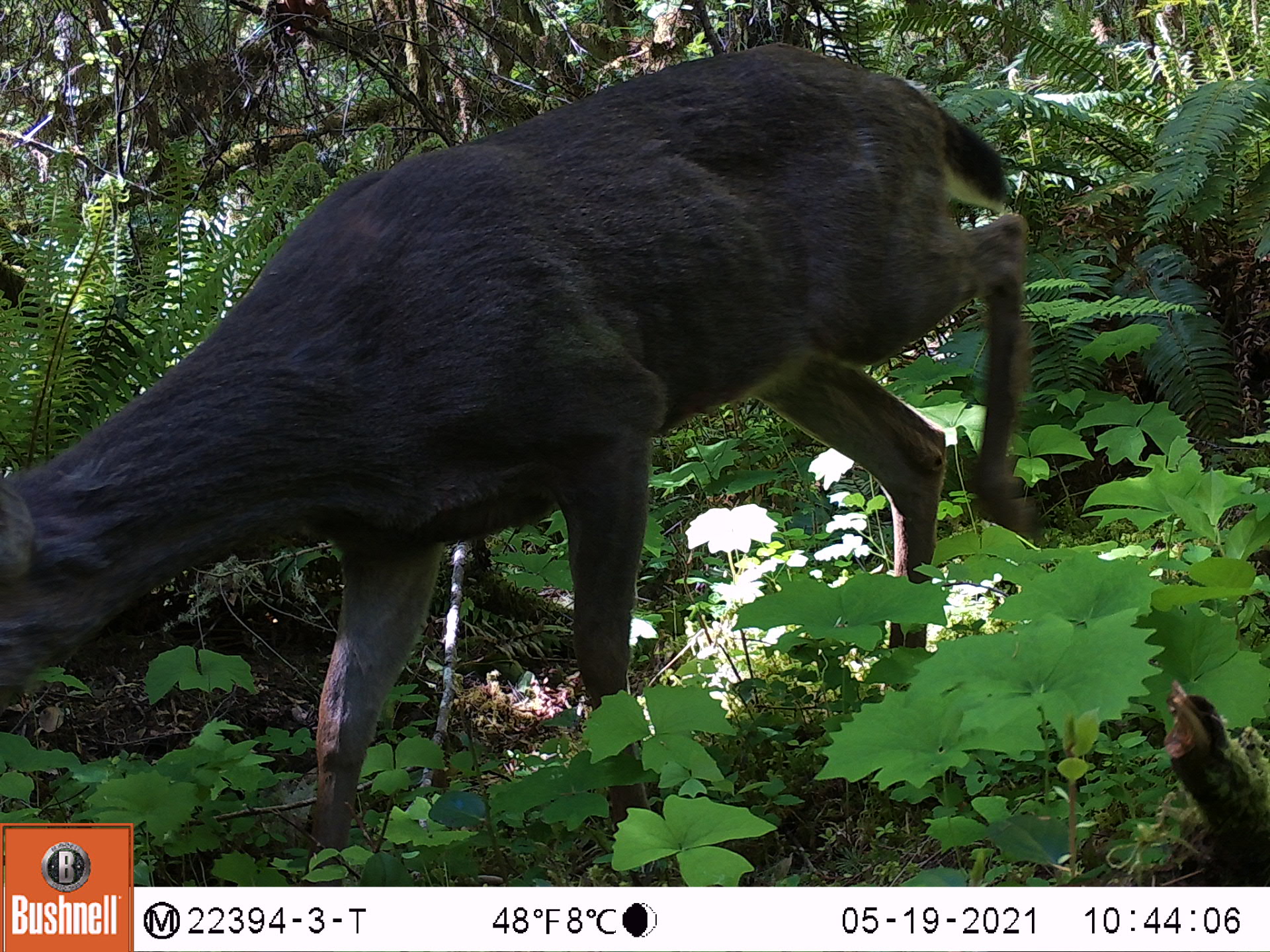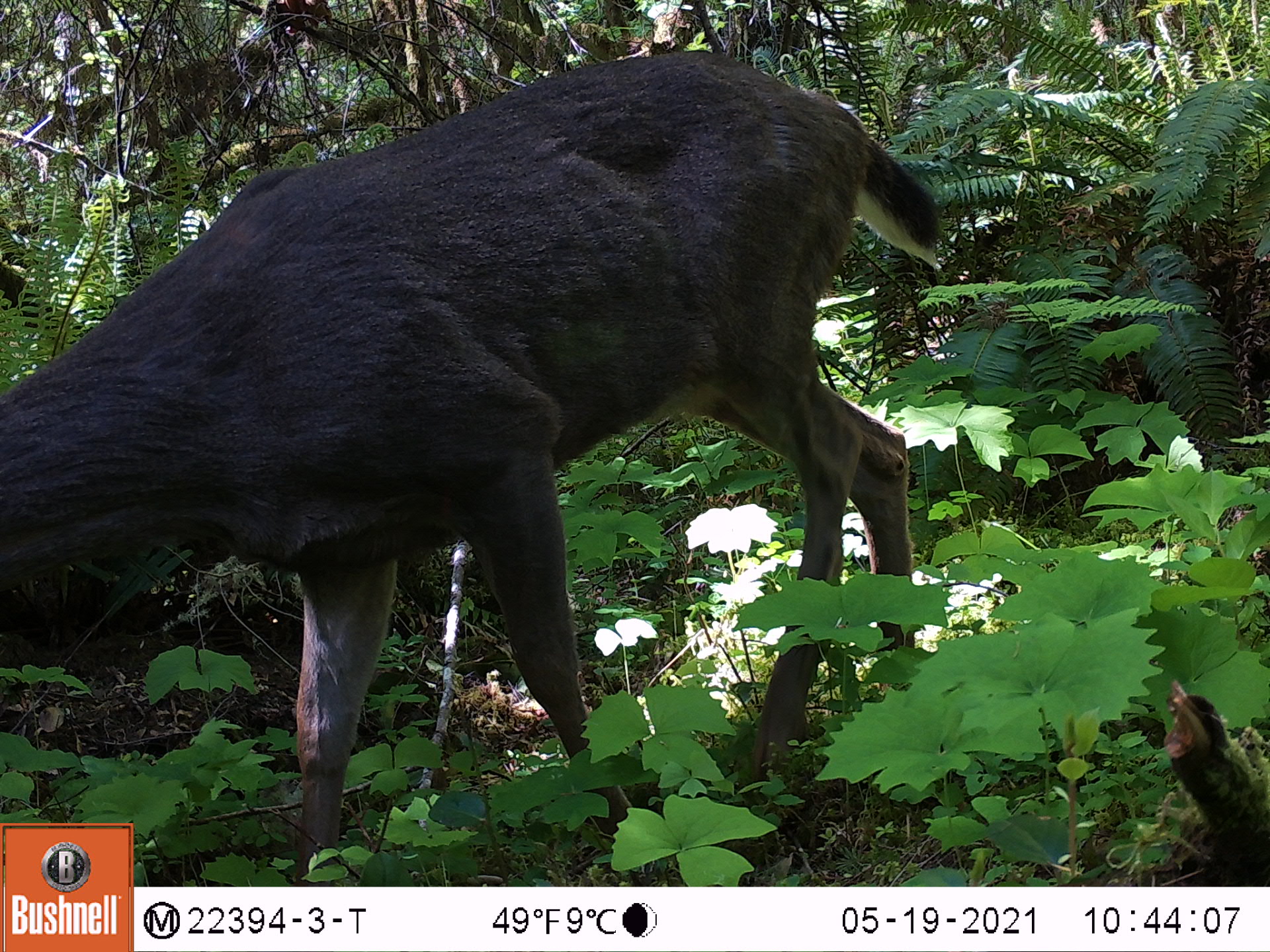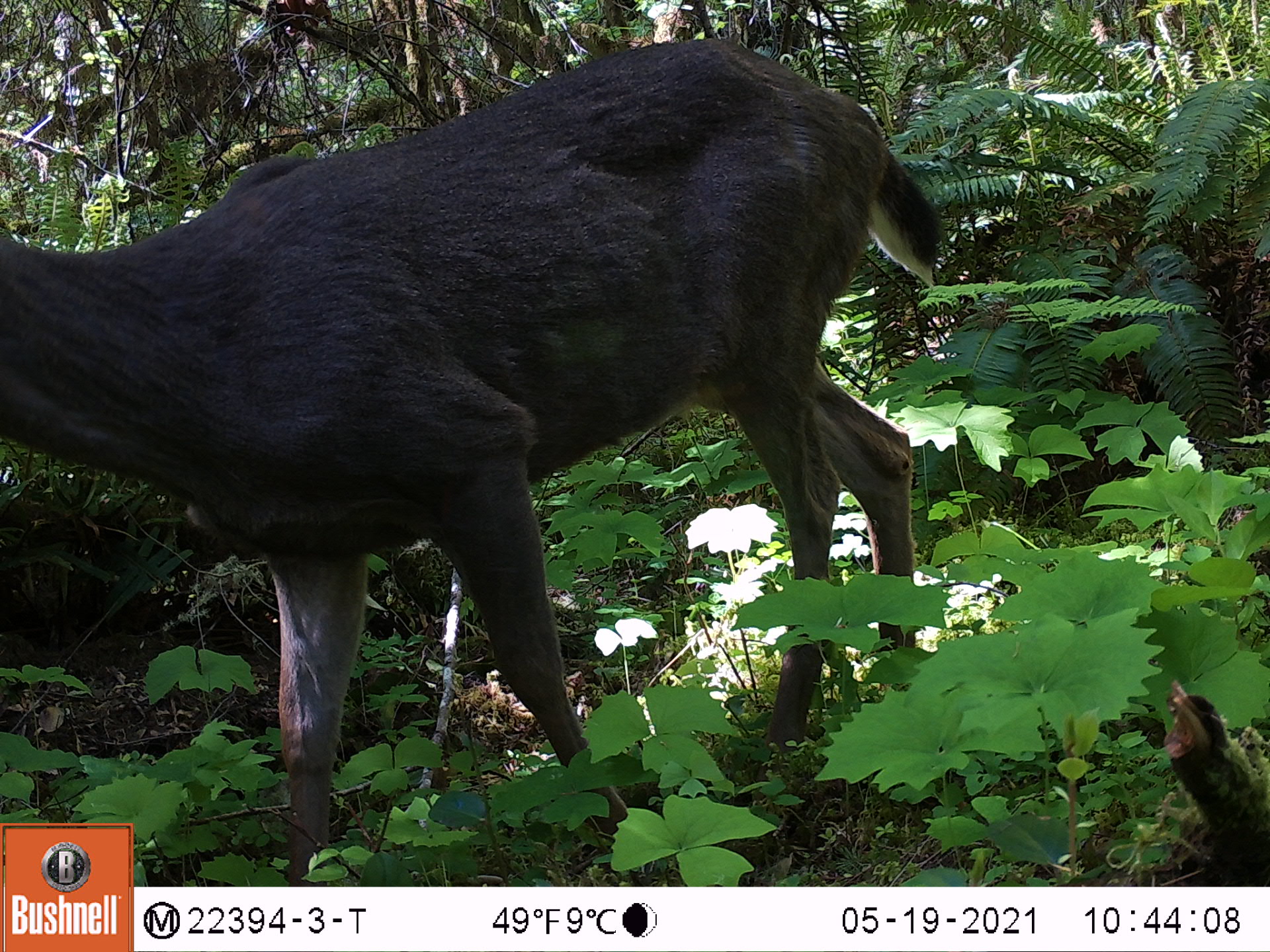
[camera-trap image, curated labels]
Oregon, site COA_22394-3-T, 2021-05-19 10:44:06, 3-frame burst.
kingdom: Animalia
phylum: Chordata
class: Mammalia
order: Artiodactyla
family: Cervidae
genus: Odocoileus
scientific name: Odocoileus hemionus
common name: black-tailed deer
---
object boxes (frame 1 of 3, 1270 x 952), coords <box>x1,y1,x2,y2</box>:
black-tailed deer: <box>1,24,1059,821</box>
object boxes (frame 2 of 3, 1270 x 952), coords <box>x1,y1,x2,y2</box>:
black-tailed deer: <box>0,36,976,819</box>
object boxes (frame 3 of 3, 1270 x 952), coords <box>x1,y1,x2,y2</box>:
black-tailed deer: <box>0,23,967,819</box>